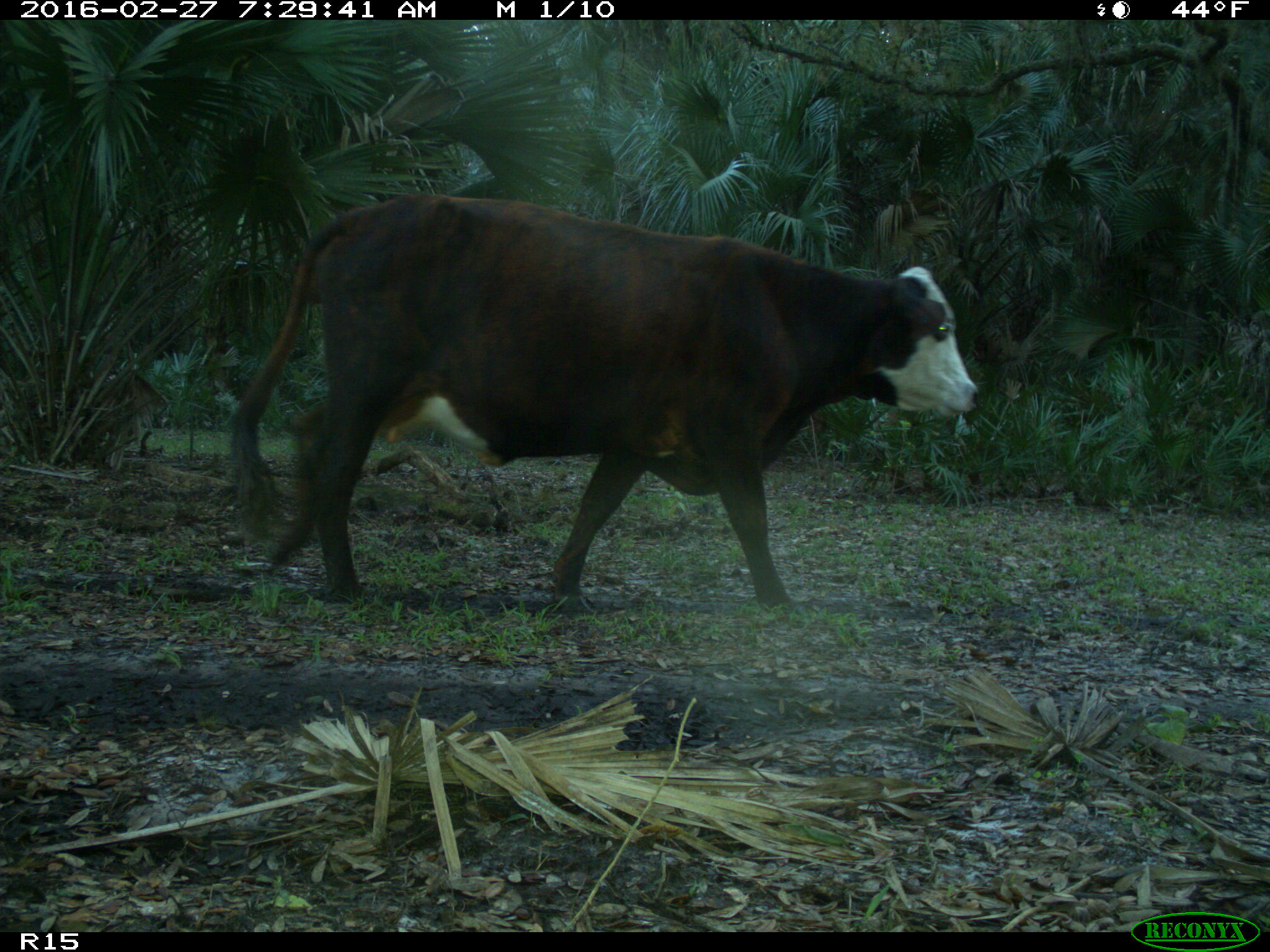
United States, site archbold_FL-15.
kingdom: Animalia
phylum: Chordata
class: Mammalia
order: Artiodactyla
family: Bovidae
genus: Bos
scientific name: Bos taurus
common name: domestic cow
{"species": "Bos taurus (domestic cow)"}